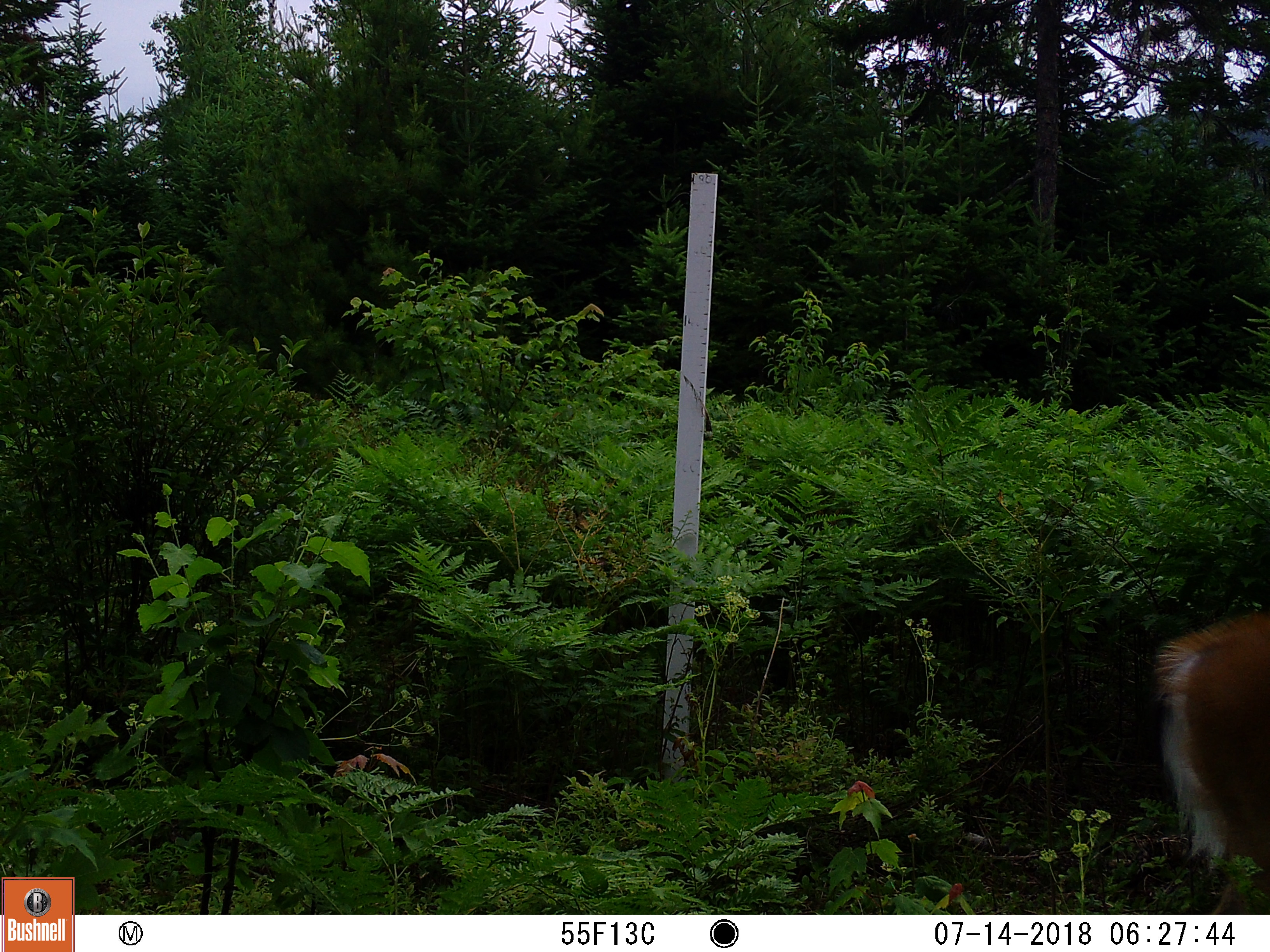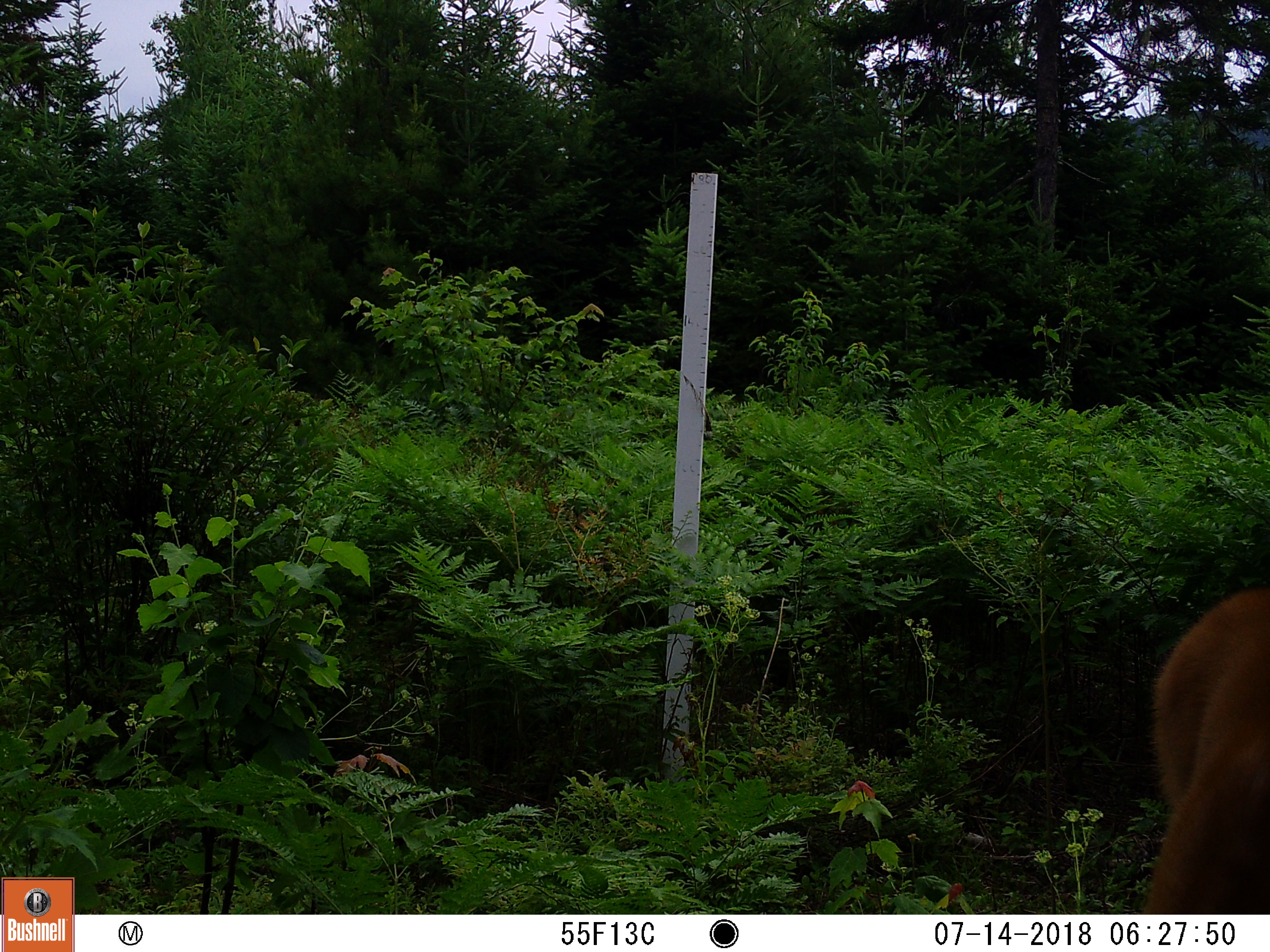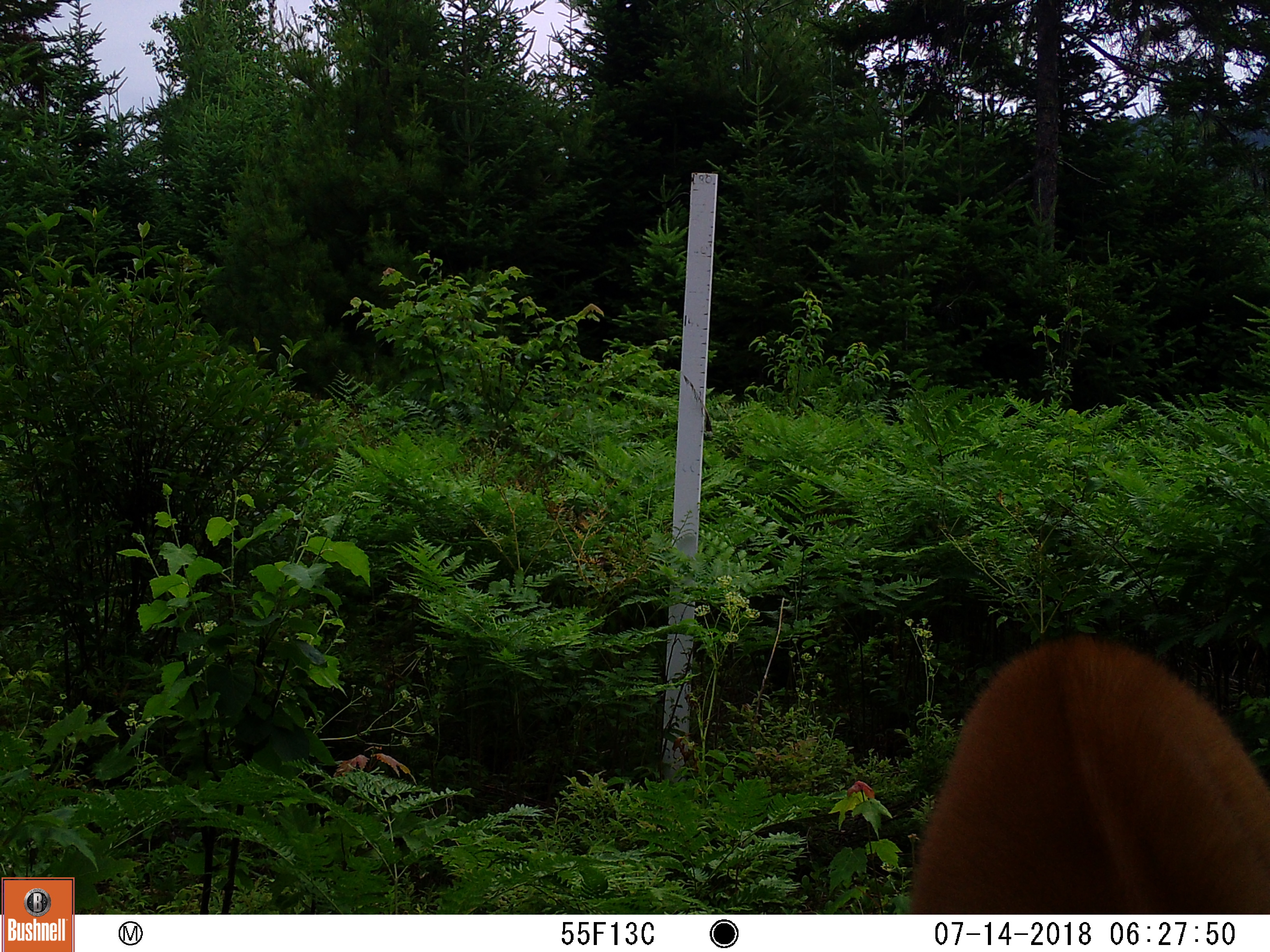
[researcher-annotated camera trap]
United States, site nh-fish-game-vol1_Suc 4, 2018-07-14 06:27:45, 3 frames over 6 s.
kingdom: Animalia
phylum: Chordata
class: Mammalia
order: Artiodactyla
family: Cervidae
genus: Odocoileus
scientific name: Odocoileus virginianus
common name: white-tailed deer